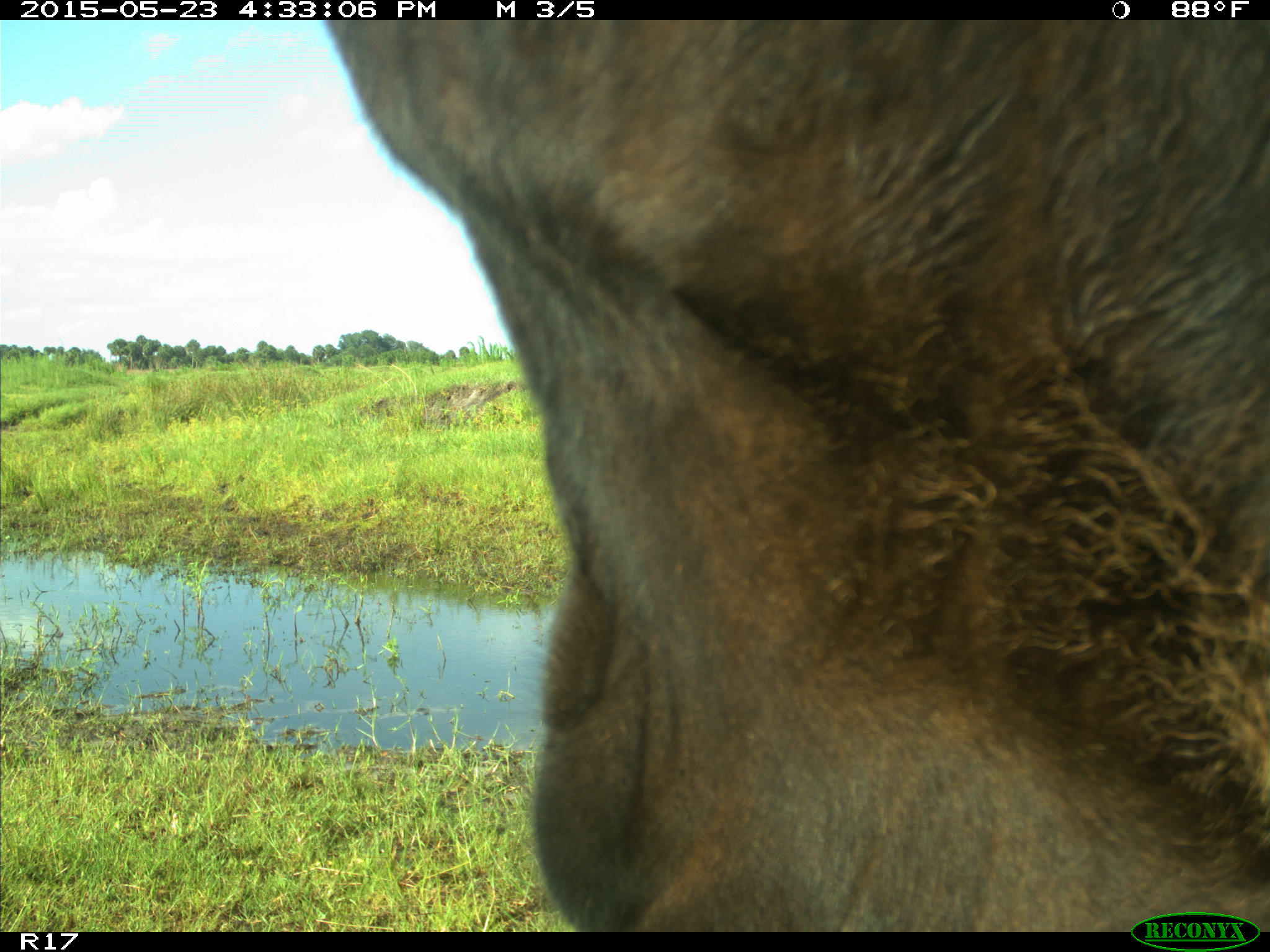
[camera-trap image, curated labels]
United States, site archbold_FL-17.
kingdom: Animalia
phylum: Chordata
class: Mammalia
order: Artiodactyla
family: Bovidae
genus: Bos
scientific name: Bos taurus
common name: domestic cow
Bos taurus (domestic cow).